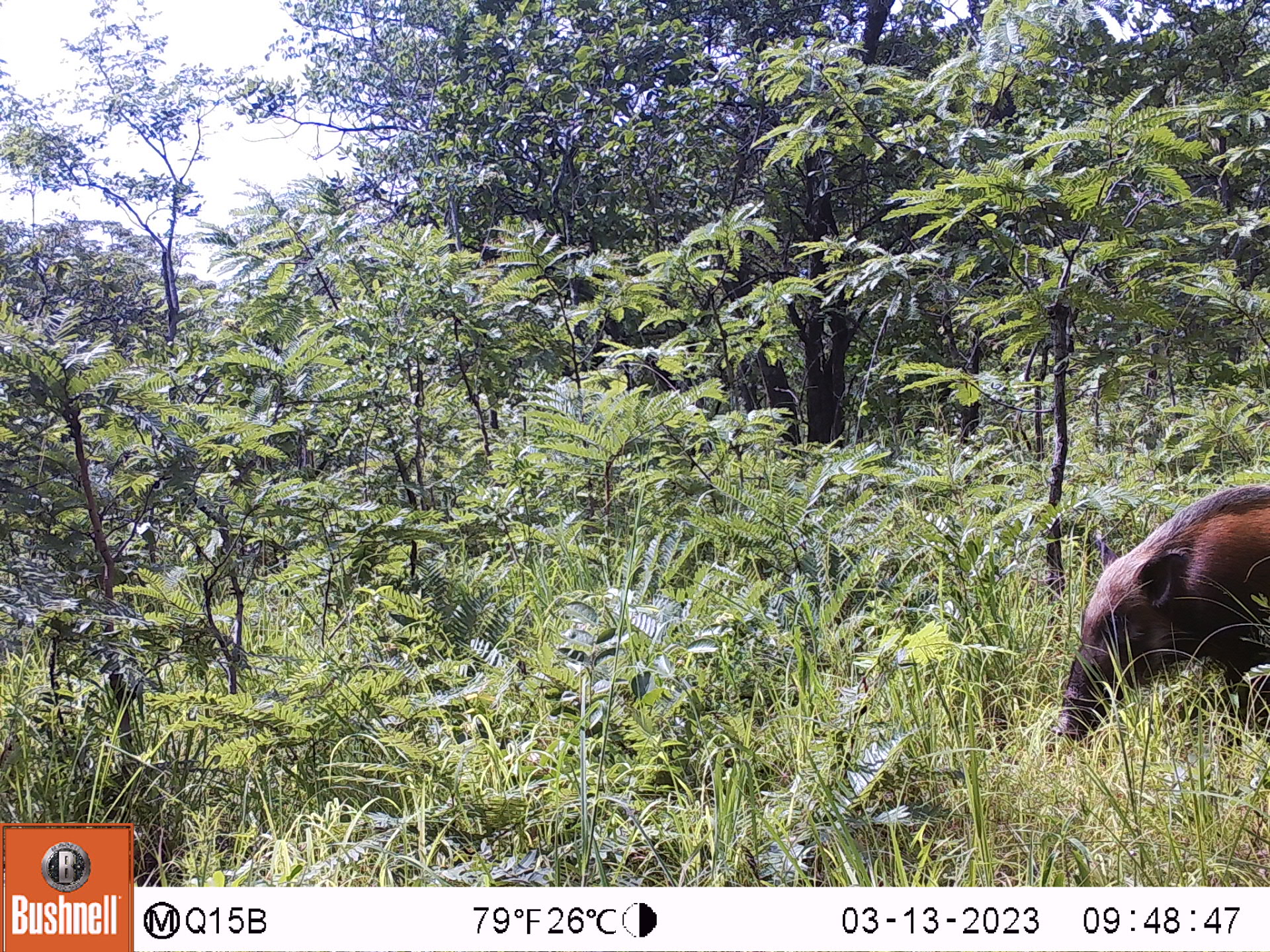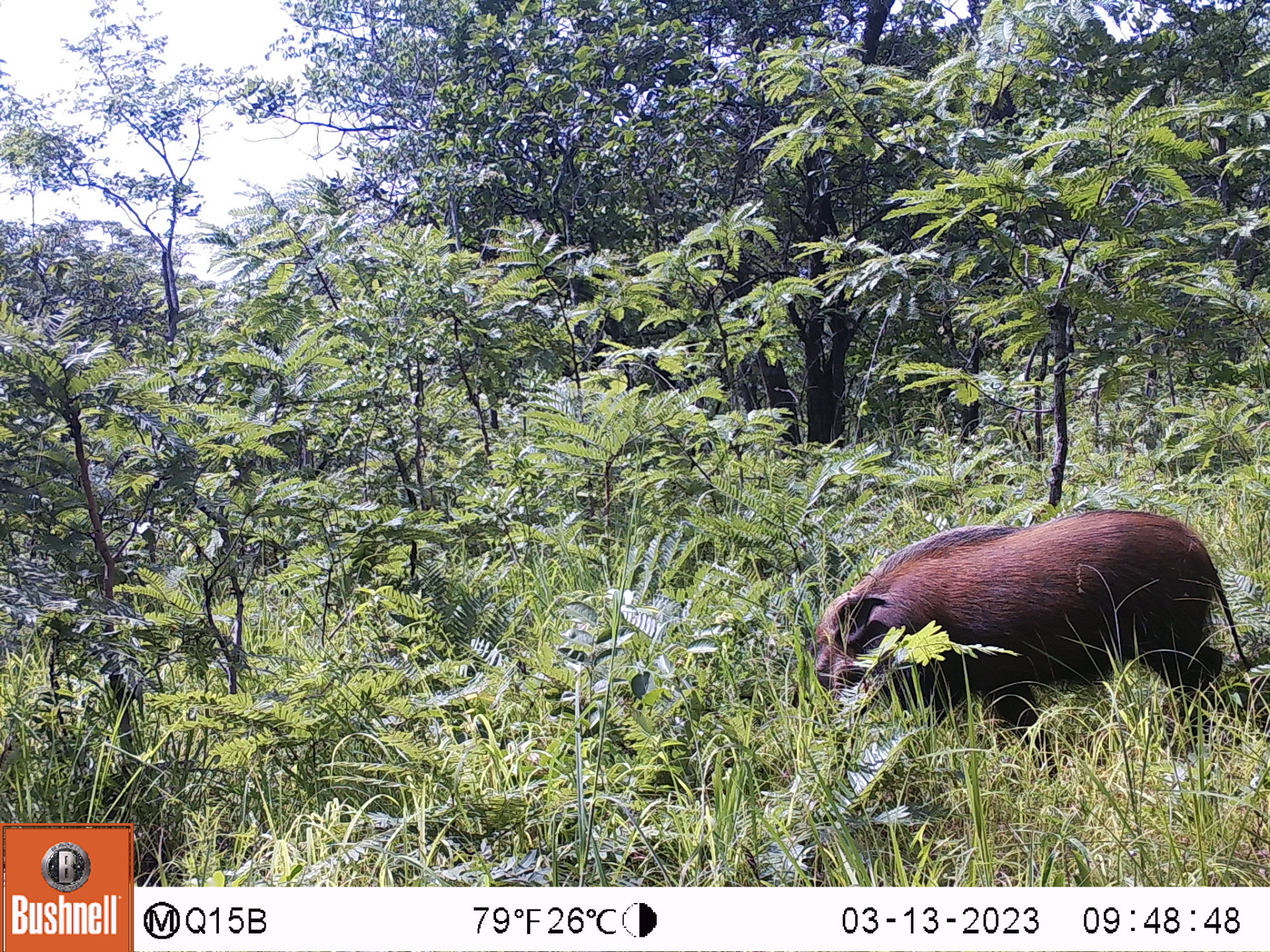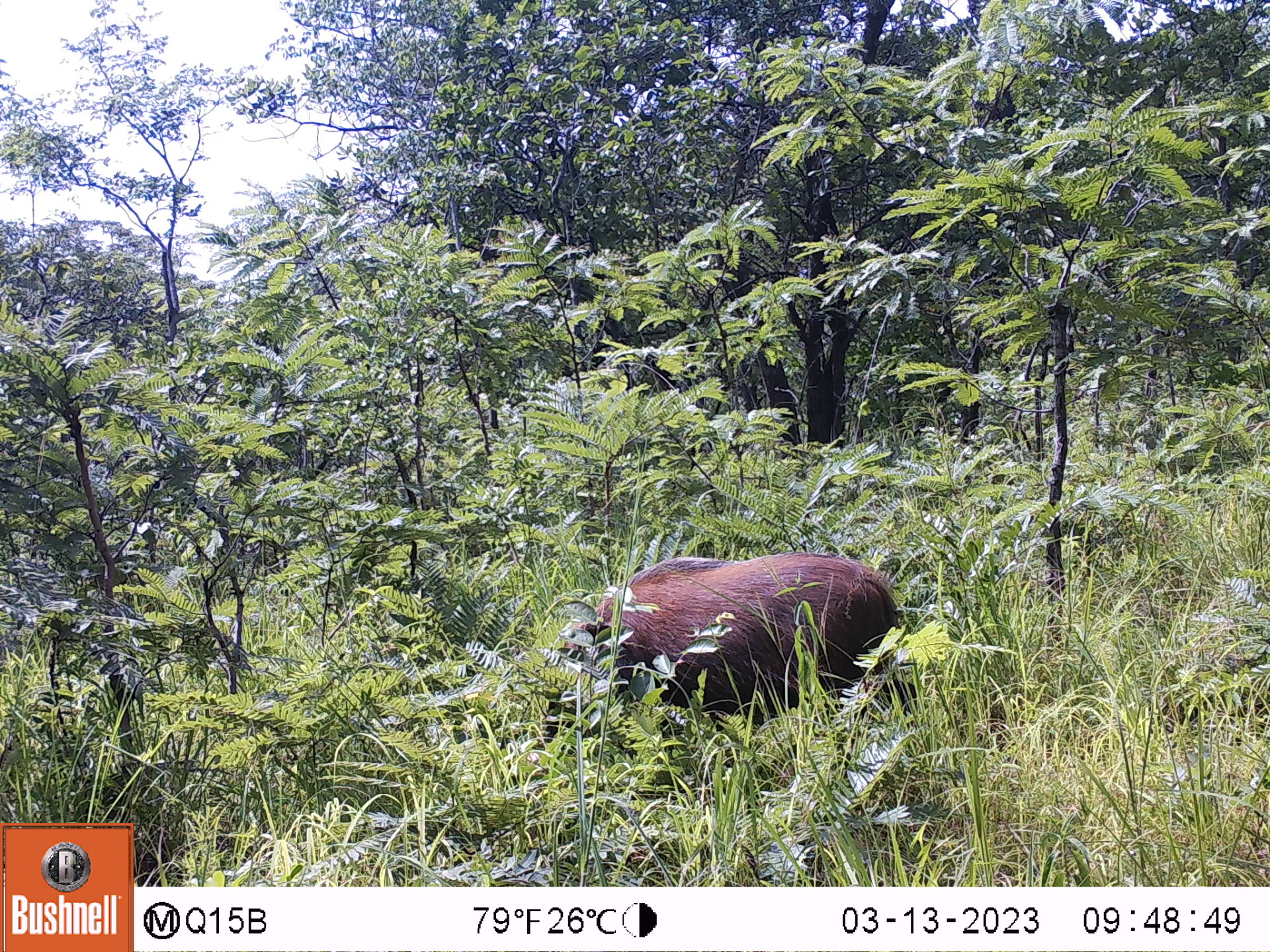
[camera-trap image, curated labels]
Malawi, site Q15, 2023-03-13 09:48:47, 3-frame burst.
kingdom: Animalia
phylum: Chordata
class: Mammalia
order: Artiodactyla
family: Suidae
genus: Potamochoerus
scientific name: Potamochoerus larvatus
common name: bushpig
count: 1